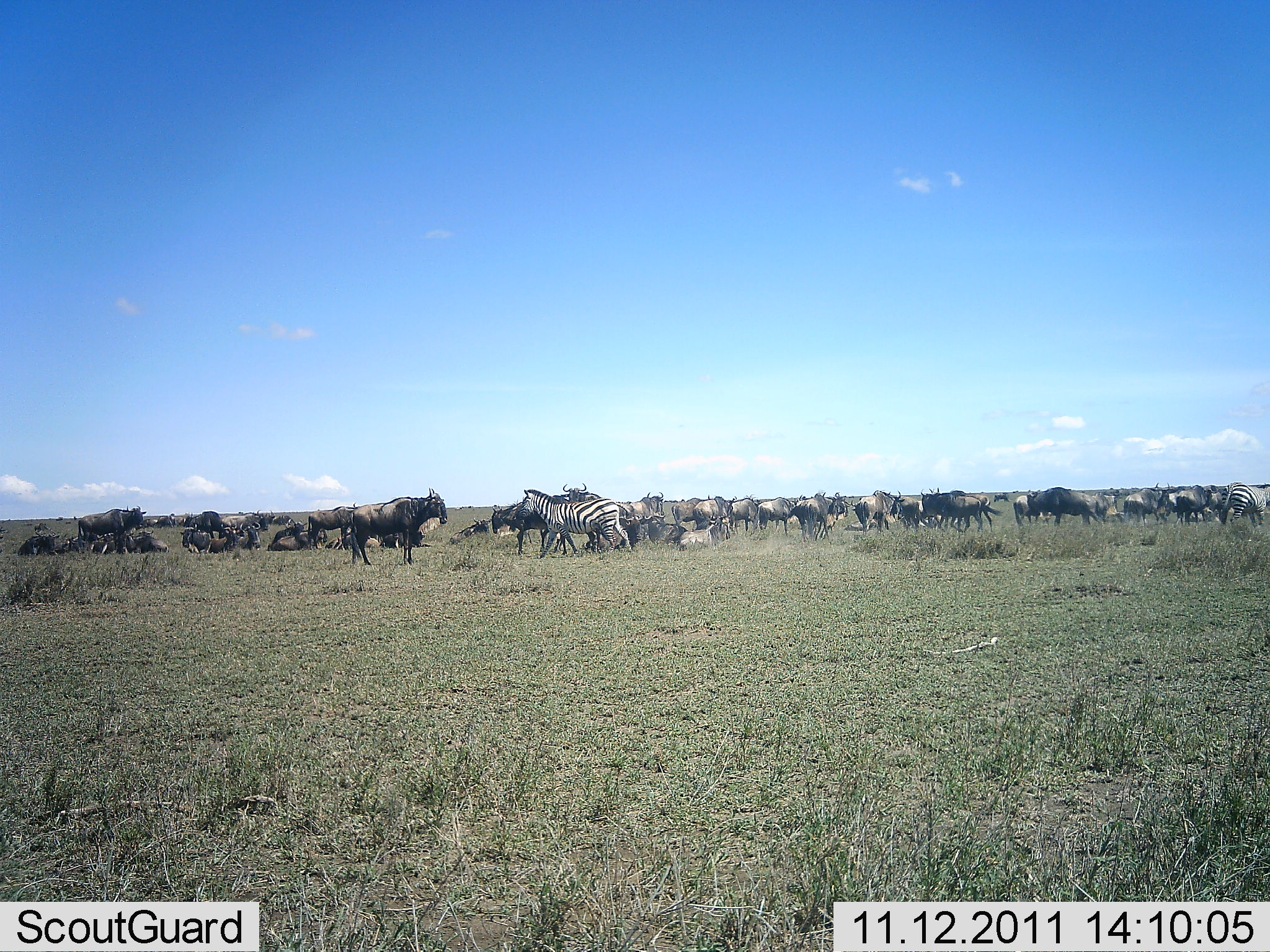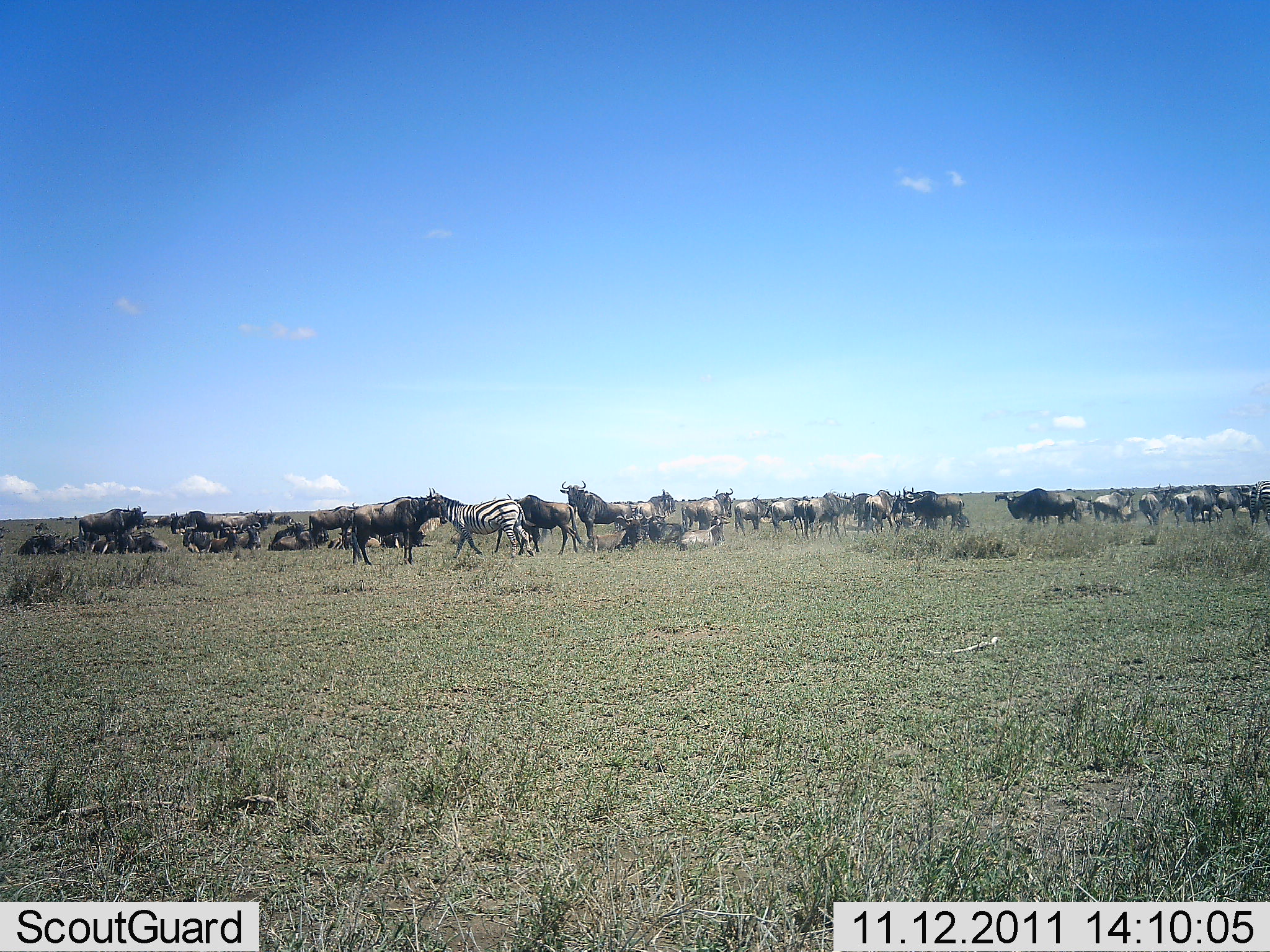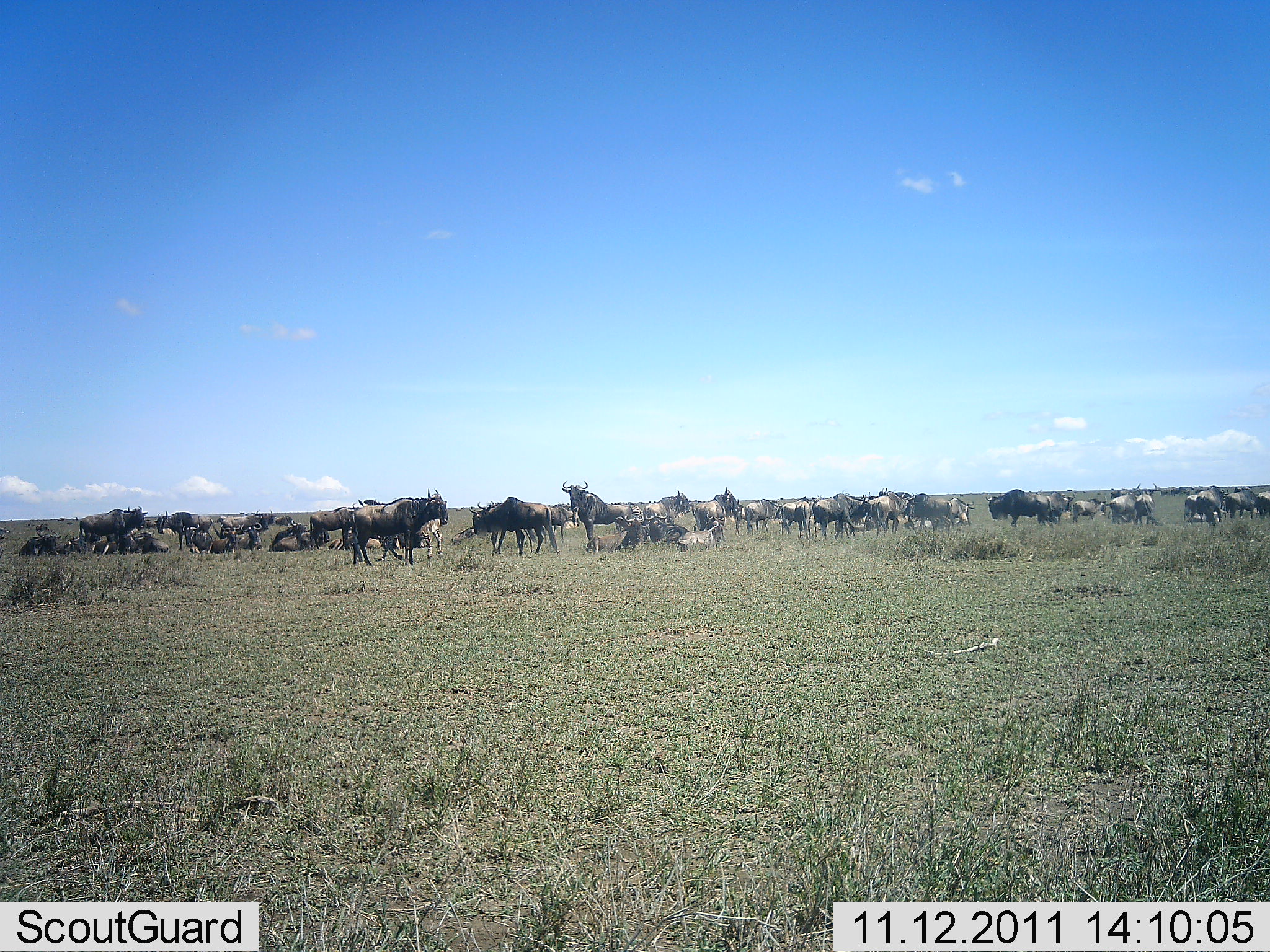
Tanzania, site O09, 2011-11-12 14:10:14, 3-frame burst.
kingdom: Animalia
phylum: Chordata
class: Mammalia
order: Artiodactyla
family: Bovidae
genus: Connochaetes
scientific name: Connochaetes taurinus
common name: blue wildebeest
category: wildebeest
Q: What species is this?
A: Wildebeest (blue wildebeest) (Connochaetes taurinus).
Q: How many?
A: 11-50.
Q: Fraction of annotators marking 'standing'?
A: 79%.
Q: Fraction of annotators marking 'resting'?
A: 71%.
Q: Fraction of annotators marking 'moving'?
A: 79%.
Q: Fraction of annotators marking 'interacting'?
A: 21%.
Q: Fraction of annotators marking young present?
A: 0%.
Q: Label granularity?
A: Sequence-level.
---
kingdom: Animalia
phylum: Chordata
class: Mammalia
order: Perissodactyla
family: Equidae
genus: Equus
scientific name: Equus quagga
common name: plains zebra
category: zebra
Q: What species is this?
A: Zebra (plains zebra) (Equus quagga).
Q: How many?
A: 2.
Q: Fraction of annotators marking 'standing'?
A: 43%.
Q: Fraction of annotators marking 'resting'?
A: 7%.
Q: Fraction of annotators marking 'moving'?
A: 86%.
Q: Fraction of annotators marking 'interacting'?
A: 0%.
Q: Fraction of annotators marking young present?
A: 0%.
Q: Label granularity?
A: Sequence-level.